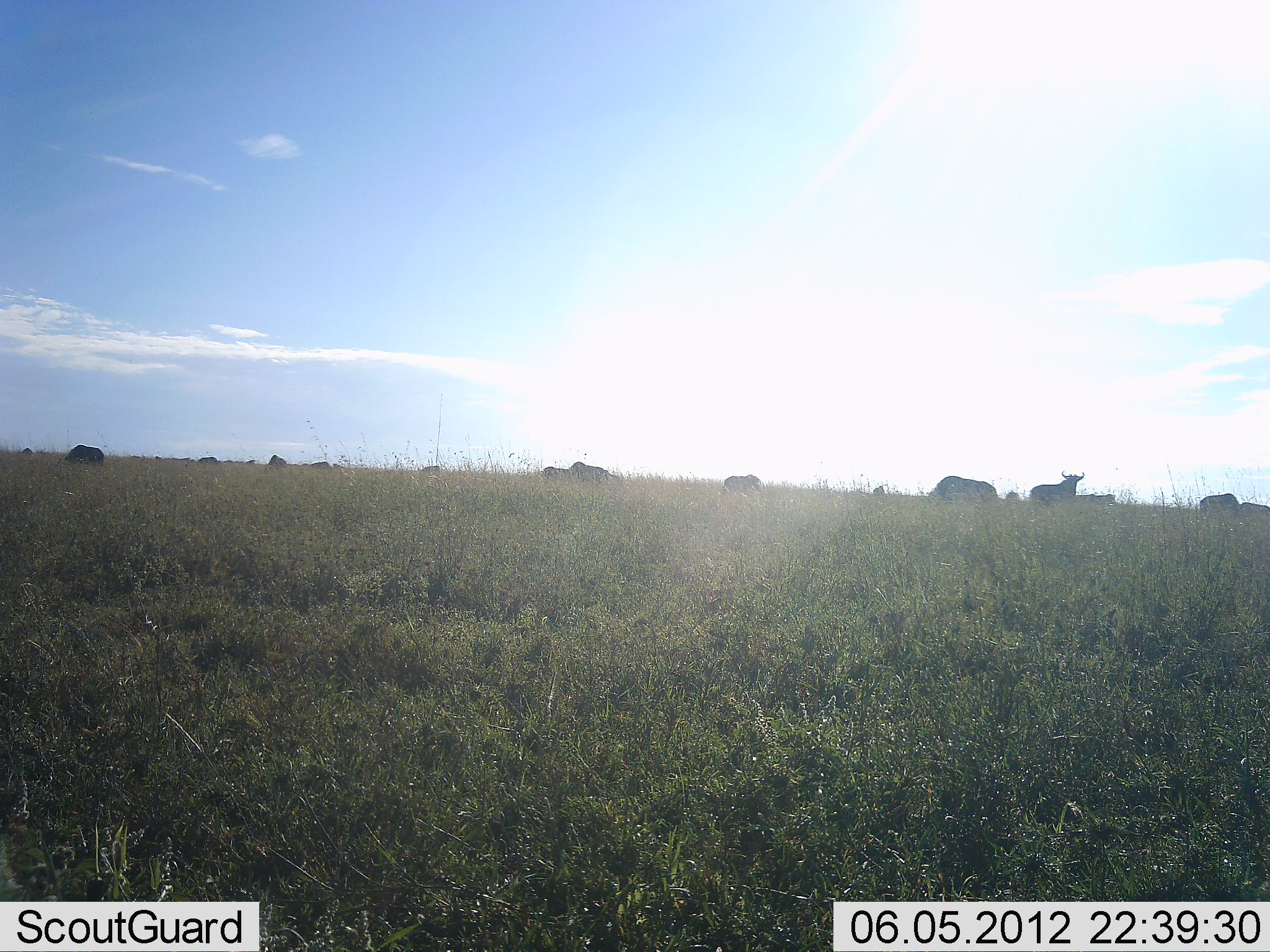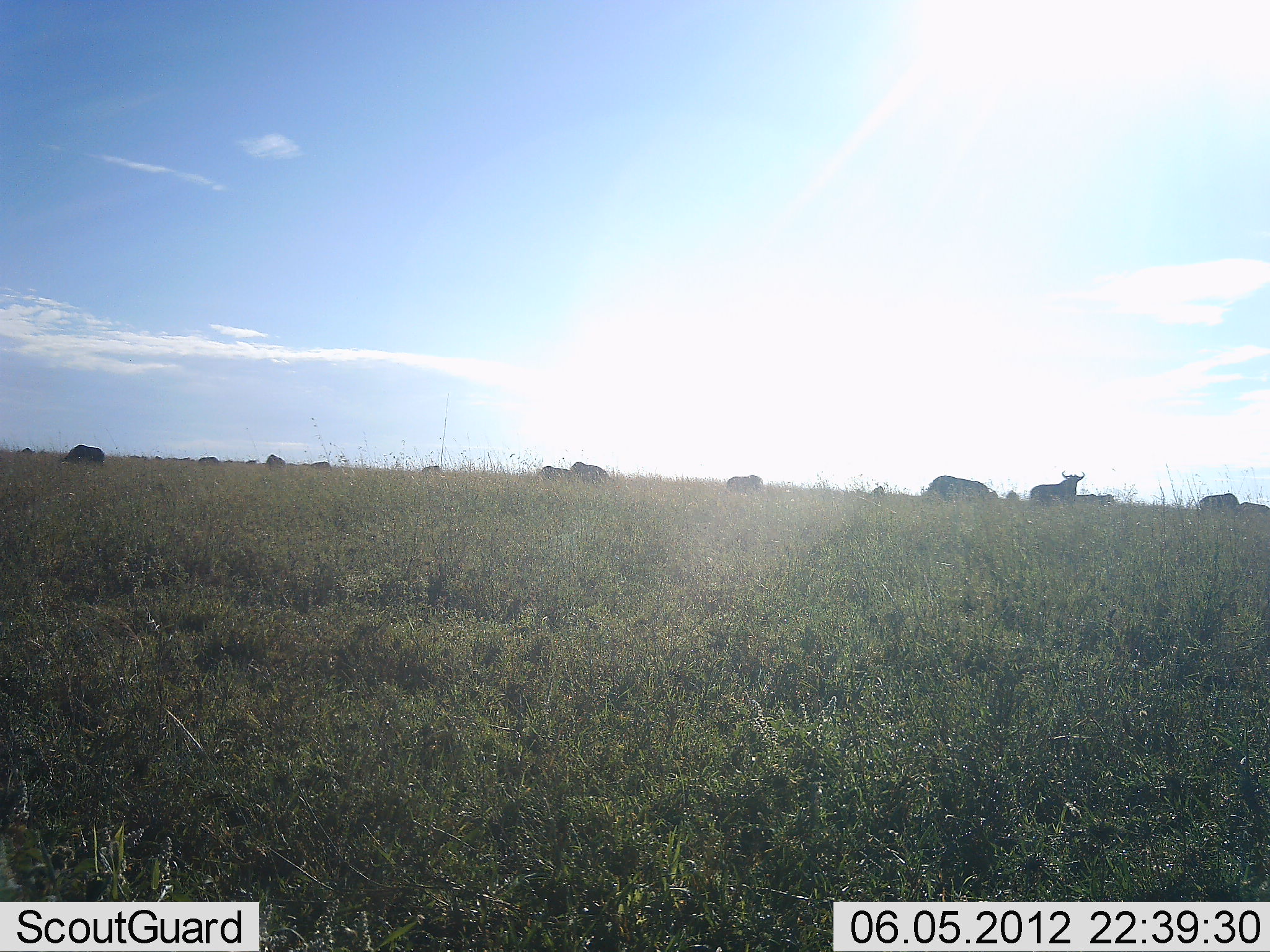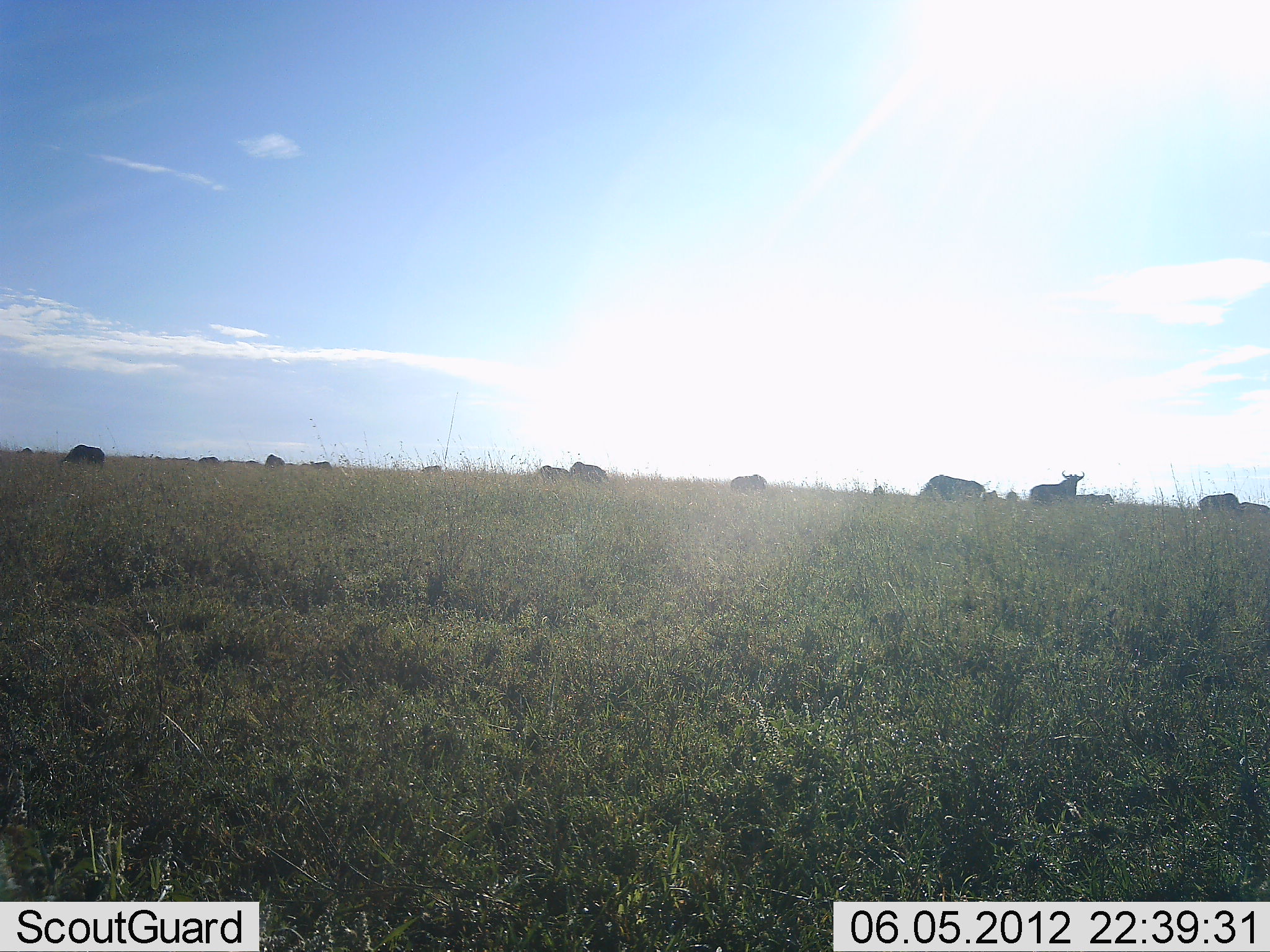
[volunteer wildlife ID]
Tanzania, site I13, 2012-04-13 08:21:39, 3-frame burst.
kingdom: Animalia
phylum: Chordata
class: Mammalia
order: Artiodactyla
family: Bovidae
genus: Connochaetes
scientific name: Connochaetes taurinus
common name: blue wildebeest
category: wildebeest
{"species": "wildebeest (blue wildebeest) (Connochaetes taurinus)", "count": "11-50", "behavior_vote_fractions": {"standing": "50%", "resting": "17%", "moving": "42%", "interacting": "0%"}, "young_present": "0%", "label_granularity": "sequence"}